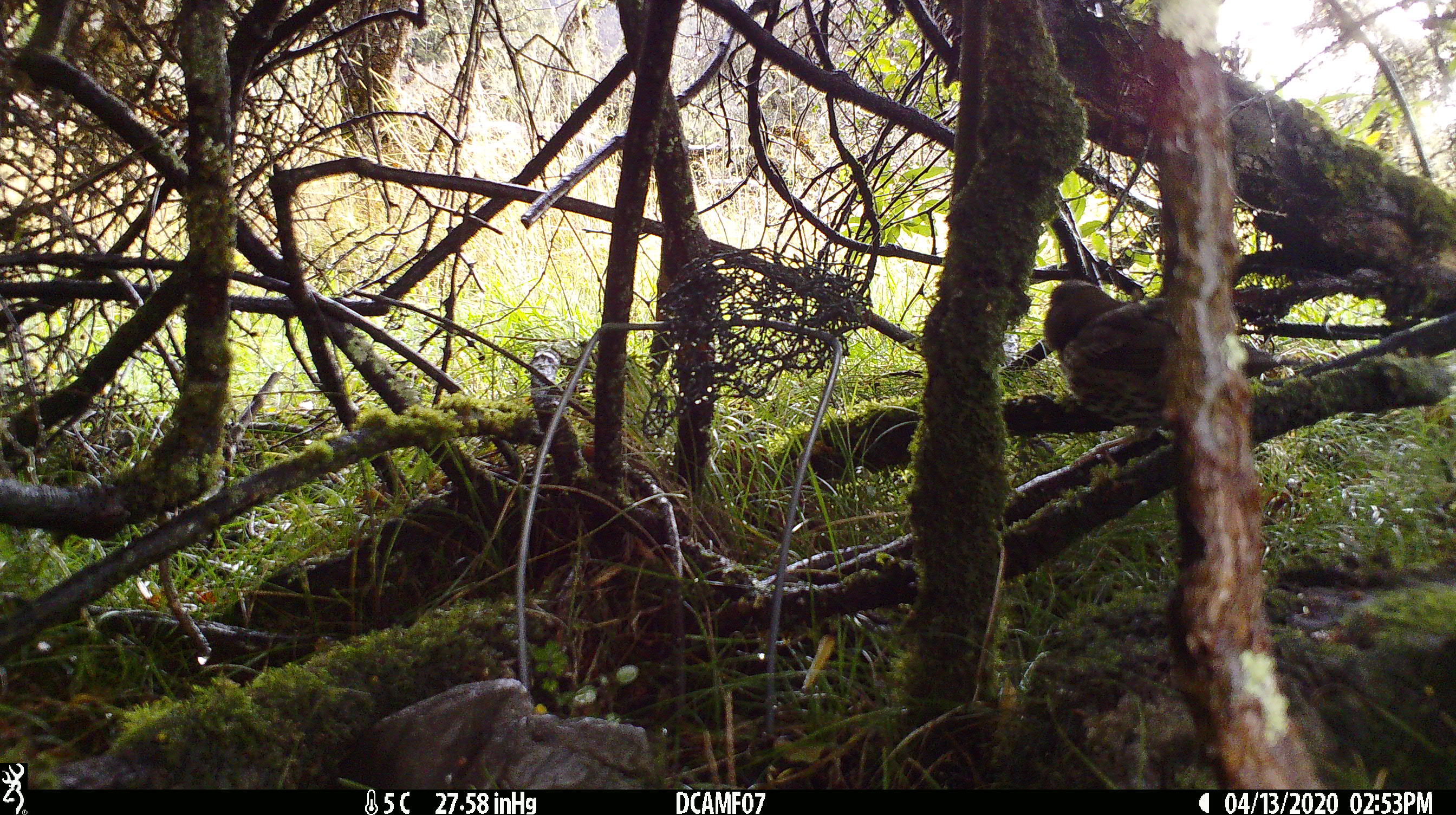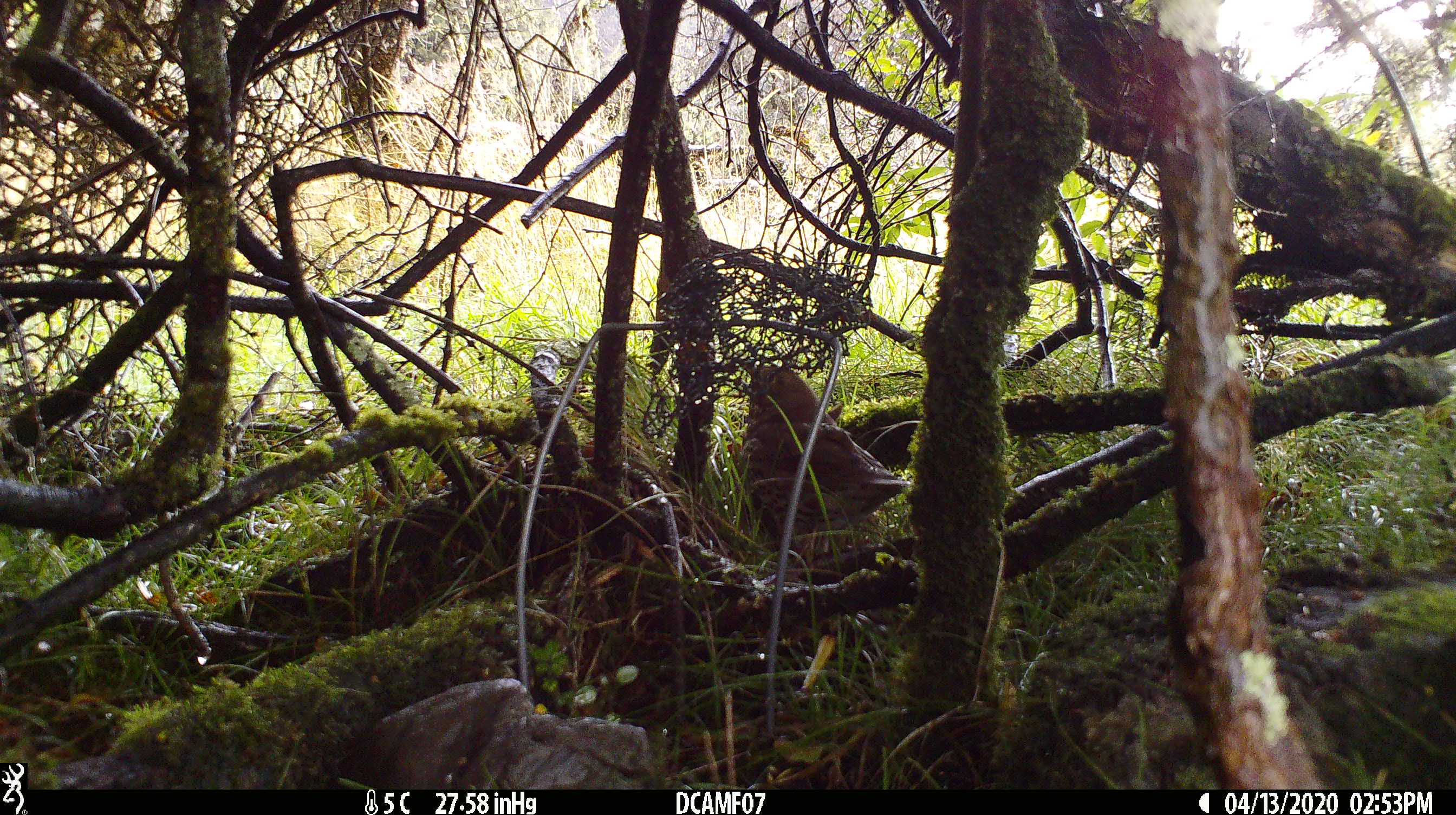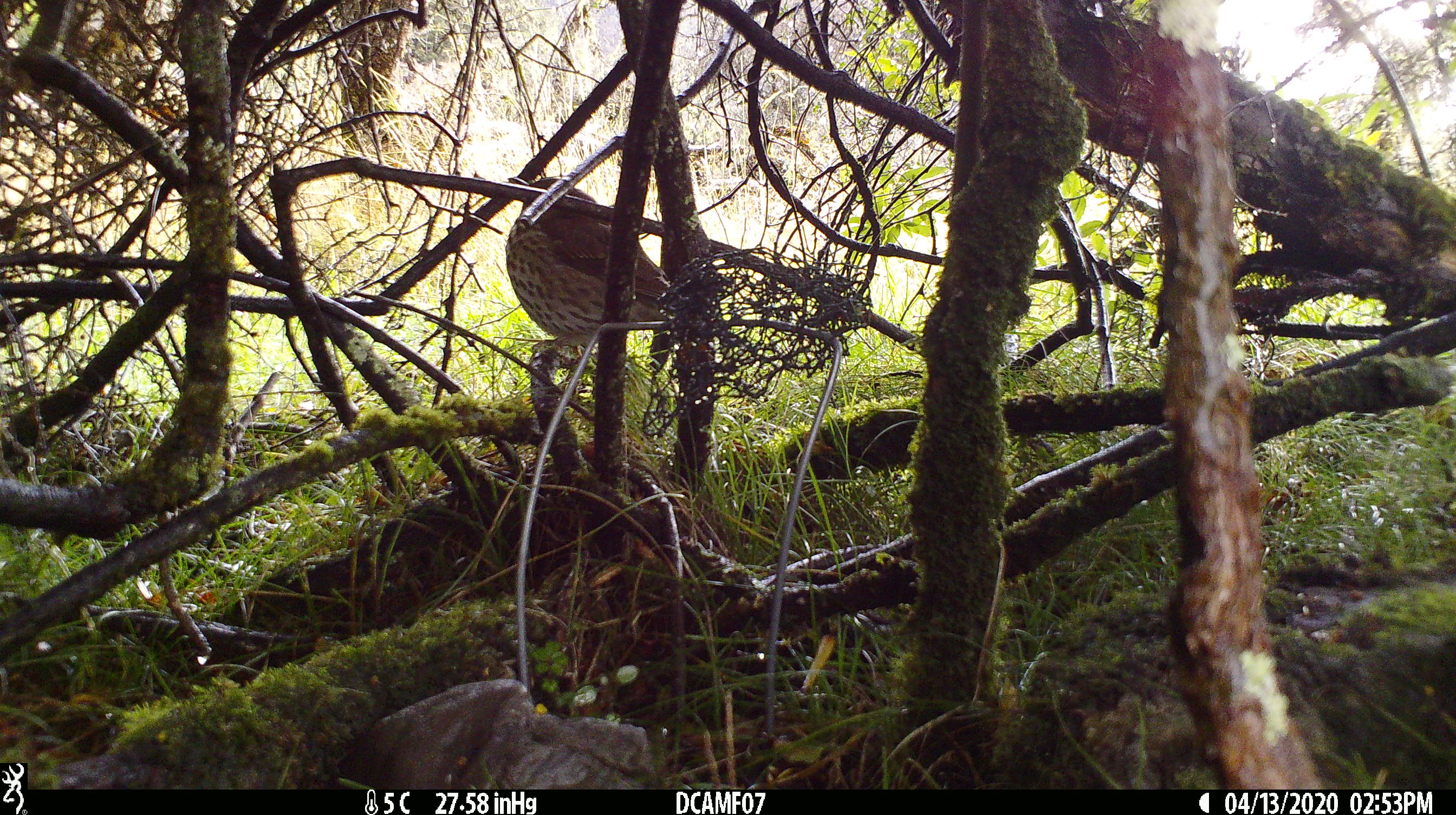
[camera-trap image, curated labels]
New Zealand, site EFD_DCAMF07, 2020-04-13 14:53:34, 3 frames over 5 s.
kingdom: Animalia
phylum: Chordata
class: Aves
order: Passeriformes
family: Turdidae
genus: Turdus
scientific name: Turdus philomelos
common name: song thrush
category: thrush